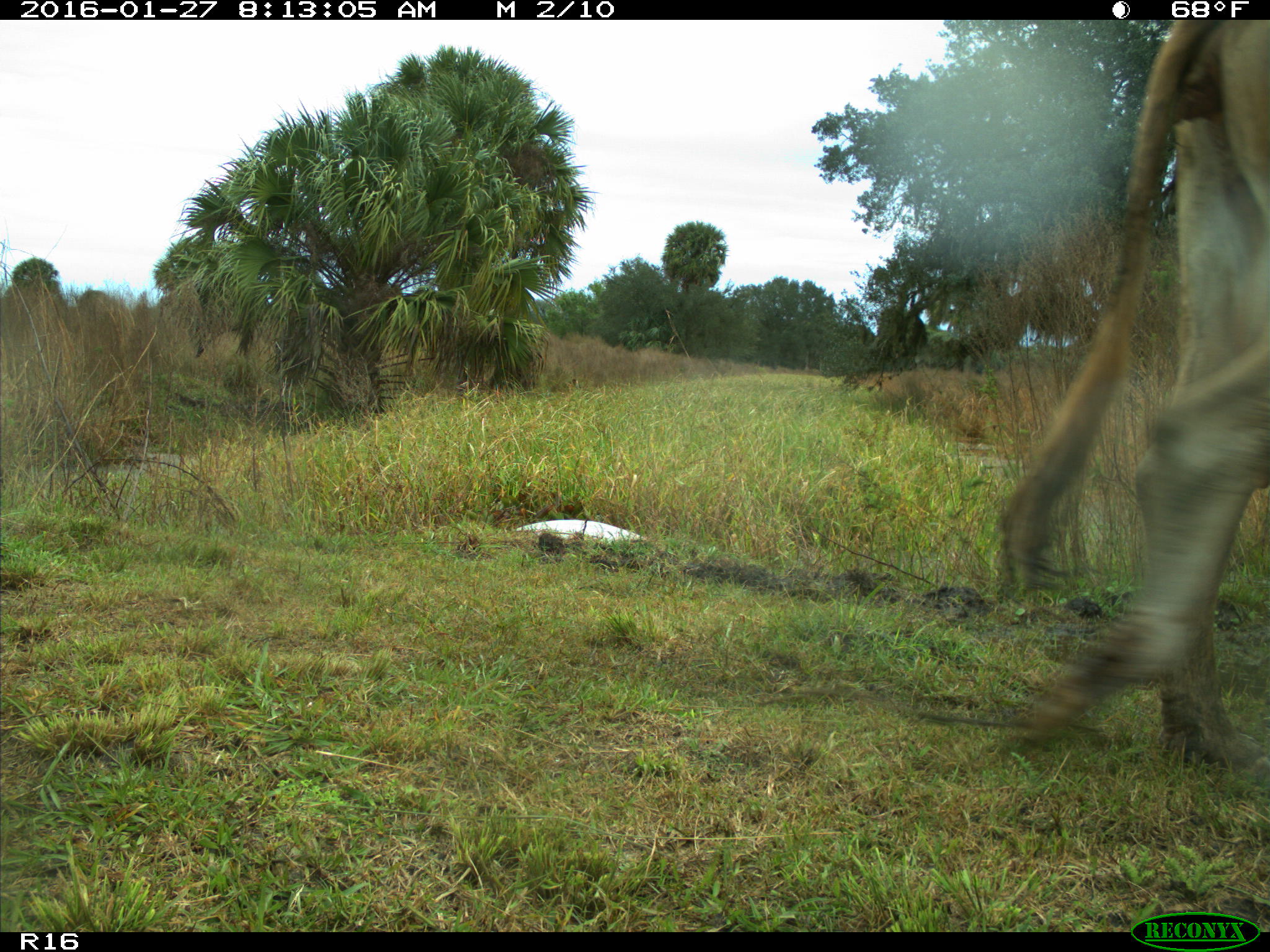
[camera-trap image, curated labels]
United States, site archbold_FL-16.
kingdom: Animalia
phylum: Chordata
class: Mammalia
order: Artiodactyla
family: Bovidae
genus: Bos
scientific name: Bos taurus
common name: domestic cow